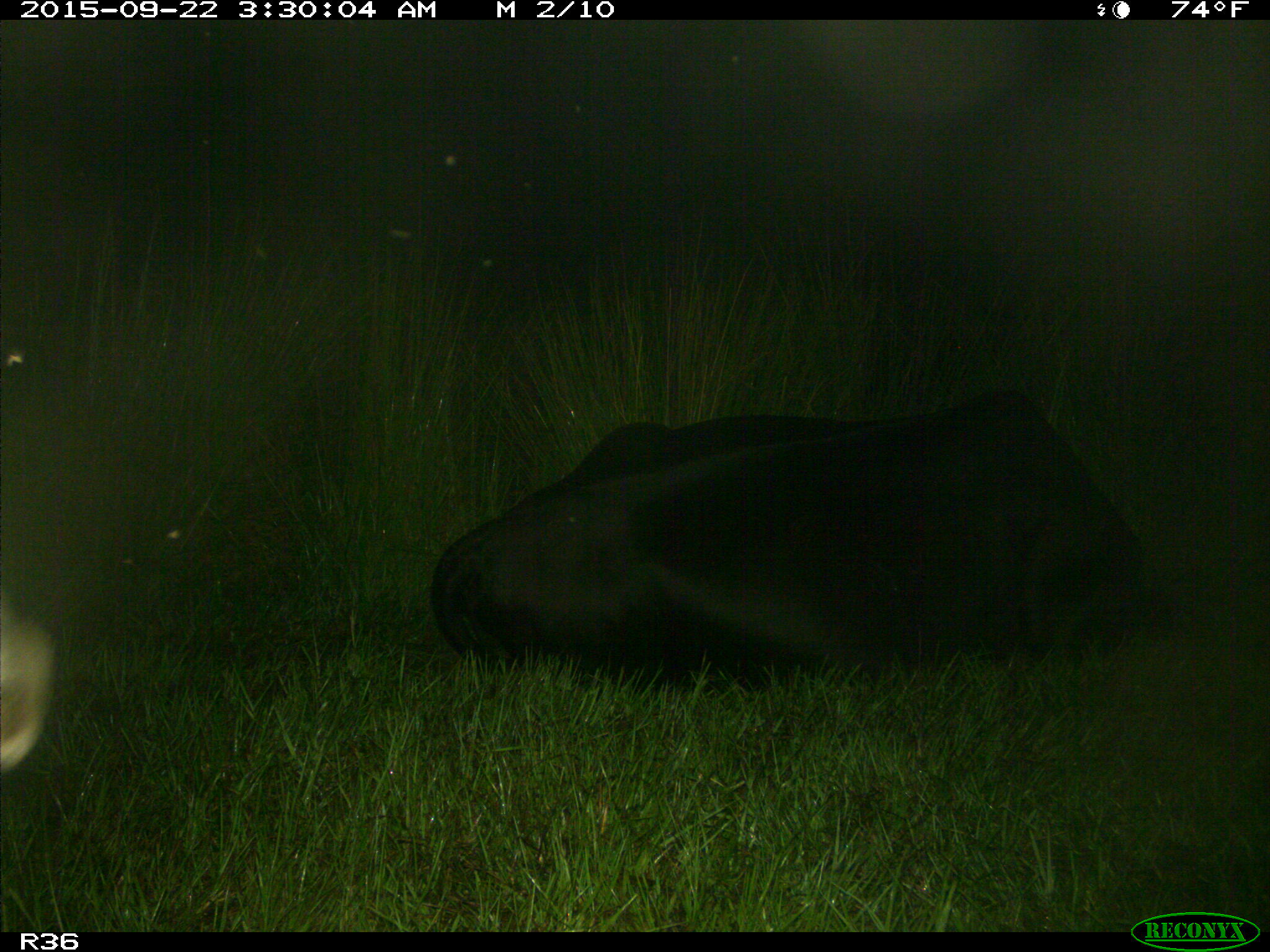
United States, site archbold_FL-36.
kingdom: Animalia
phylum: Chordata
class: Mammalia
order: Artiodactyla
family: Bovidae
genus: Bos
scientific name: Bos taurus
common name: domestic cow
Bos taurus (domestic cow).